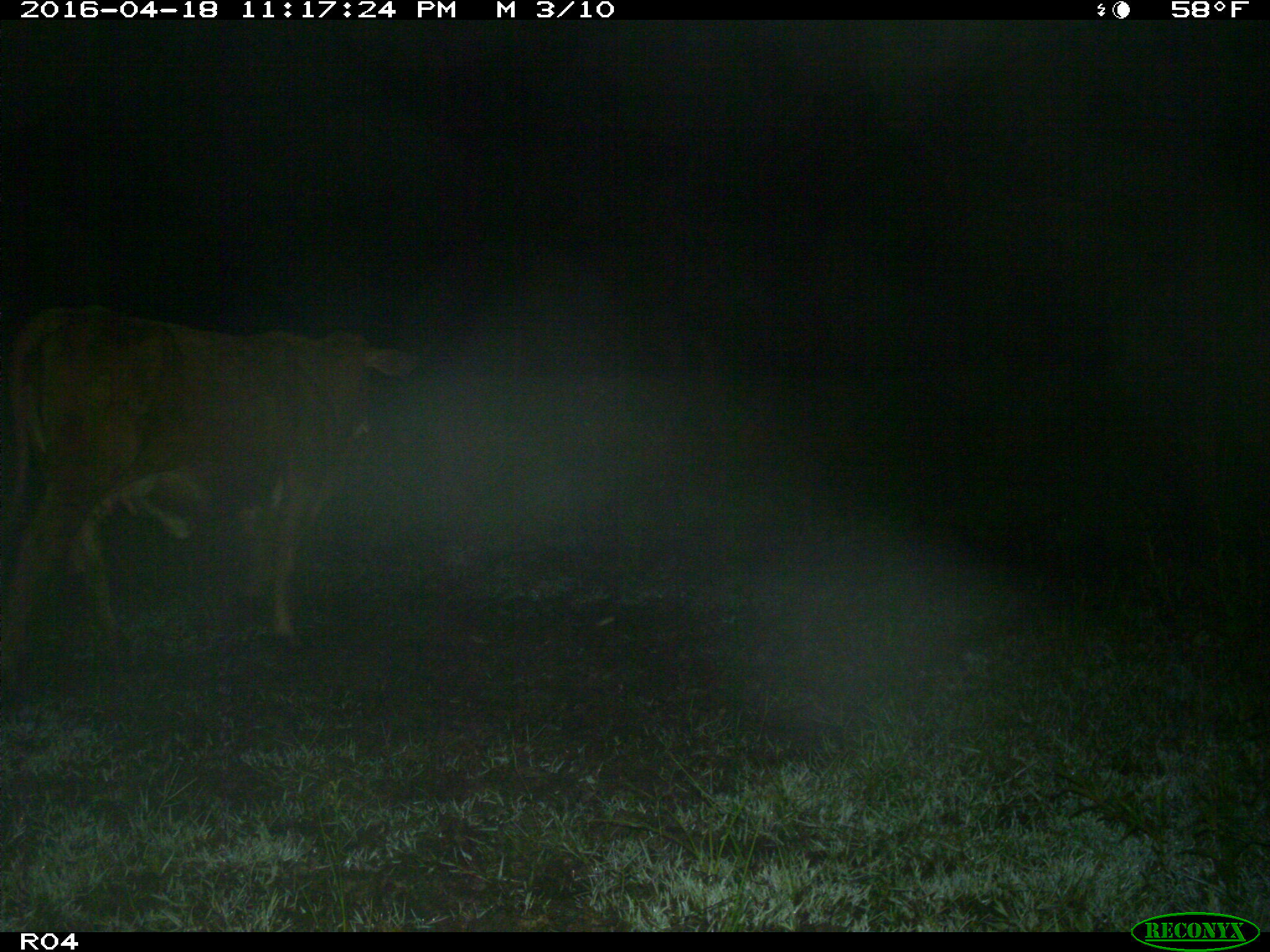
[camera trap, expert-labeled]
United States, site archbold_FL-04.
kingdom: Animalia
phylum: Chordata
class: Mammalia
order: Artiodactyla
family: Bovidae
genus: Bos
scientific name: Bos taurus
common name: domestic cow